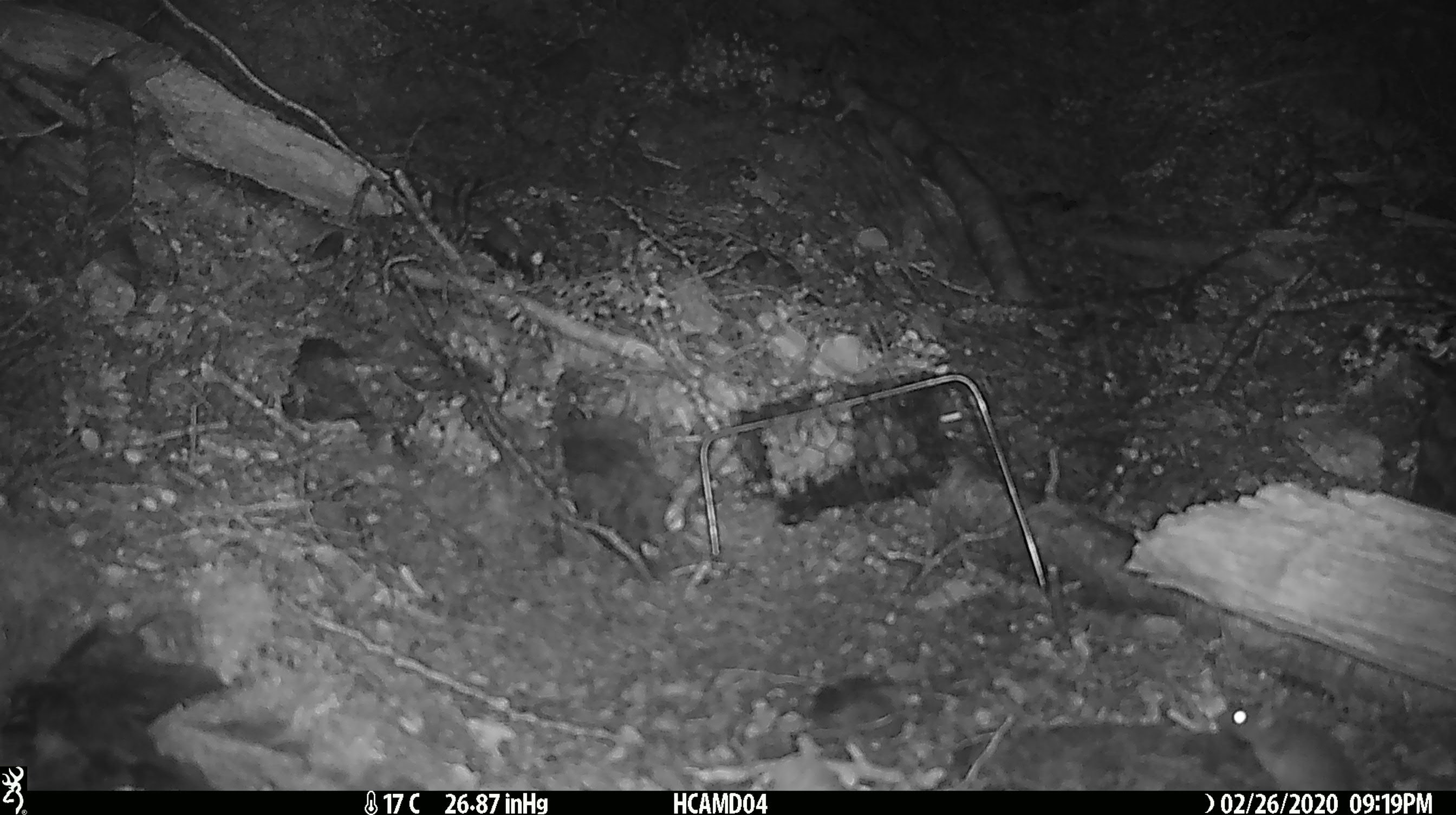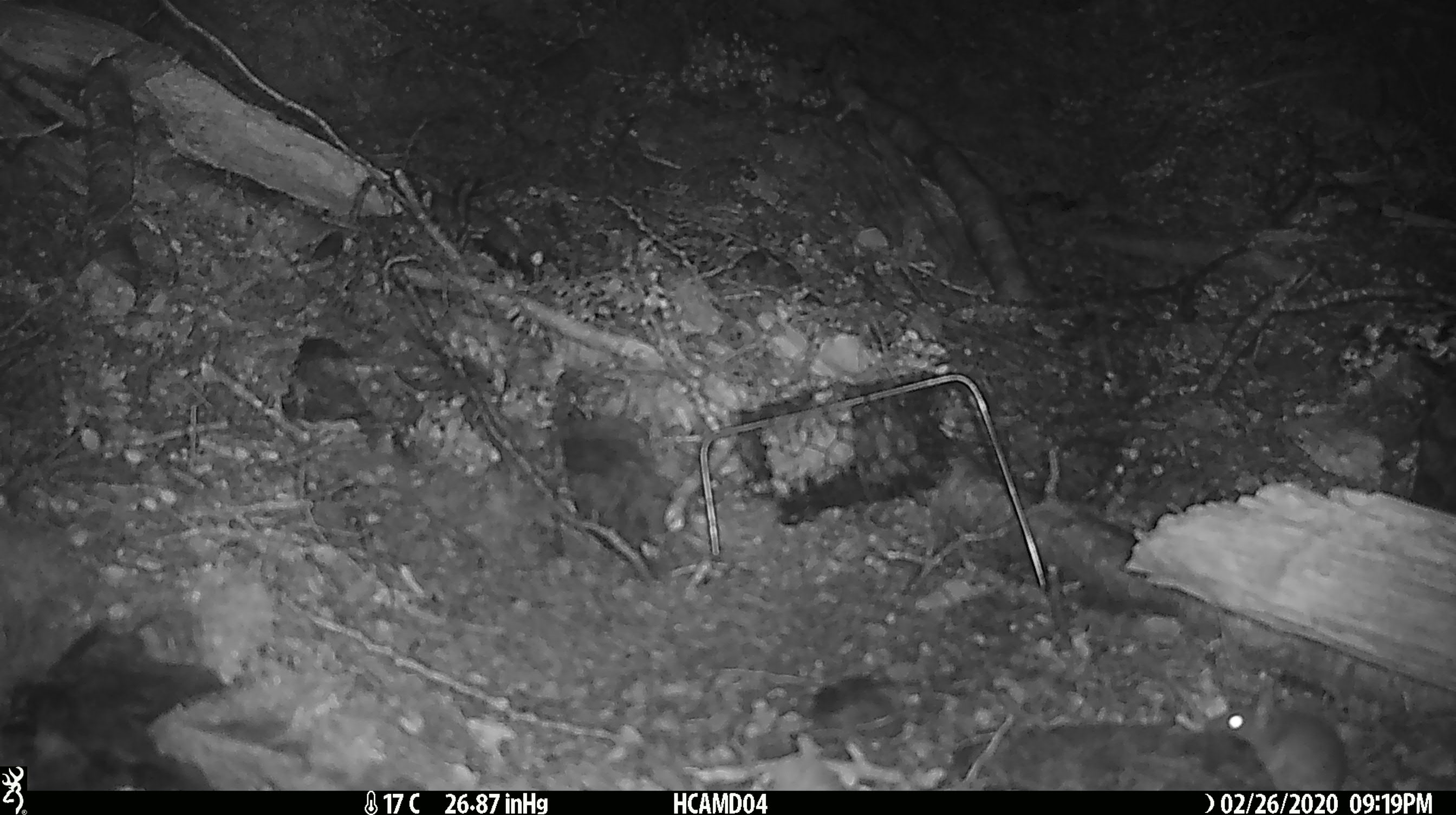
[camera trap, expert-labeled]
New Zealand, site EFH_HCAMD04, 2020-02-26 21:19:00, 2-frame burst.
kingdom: Animalia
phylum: Chordata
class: Mammalia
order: Rodentia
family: Muridae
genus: Mus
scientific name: Mus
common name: mouse